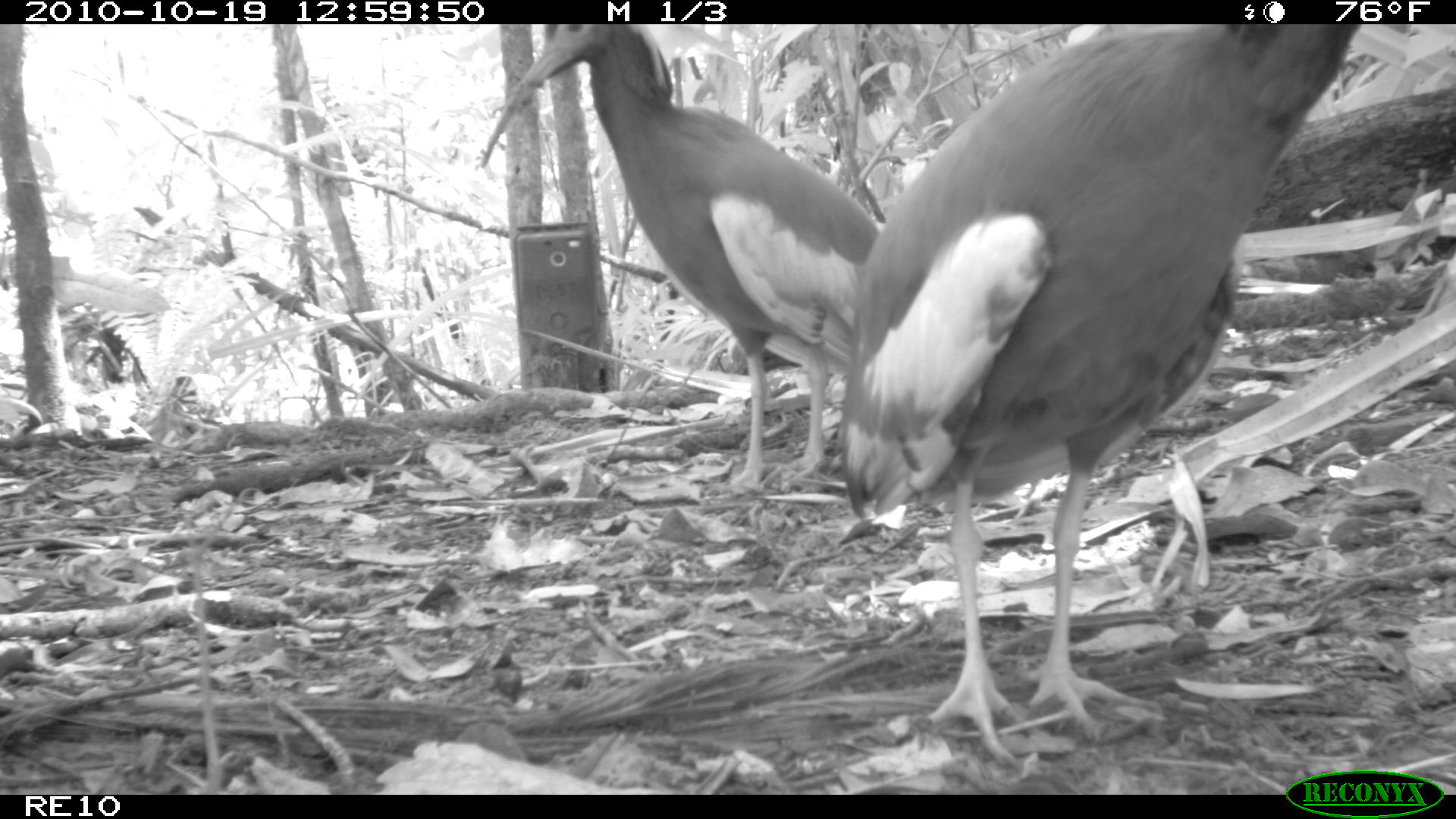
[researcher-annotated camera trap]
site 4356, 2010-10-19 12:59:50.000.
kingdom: Animalia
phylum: Chordata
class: Aves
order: Pelecaniformes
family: Threskiornithidae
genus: Lophotibis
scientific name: Lophotibis cristata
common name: madagascan ibis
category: lophotibis cristataa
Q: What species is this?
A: Lophotibis cristataa (madagascan ibis) (Lophotibis cristata).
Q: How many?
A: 1.